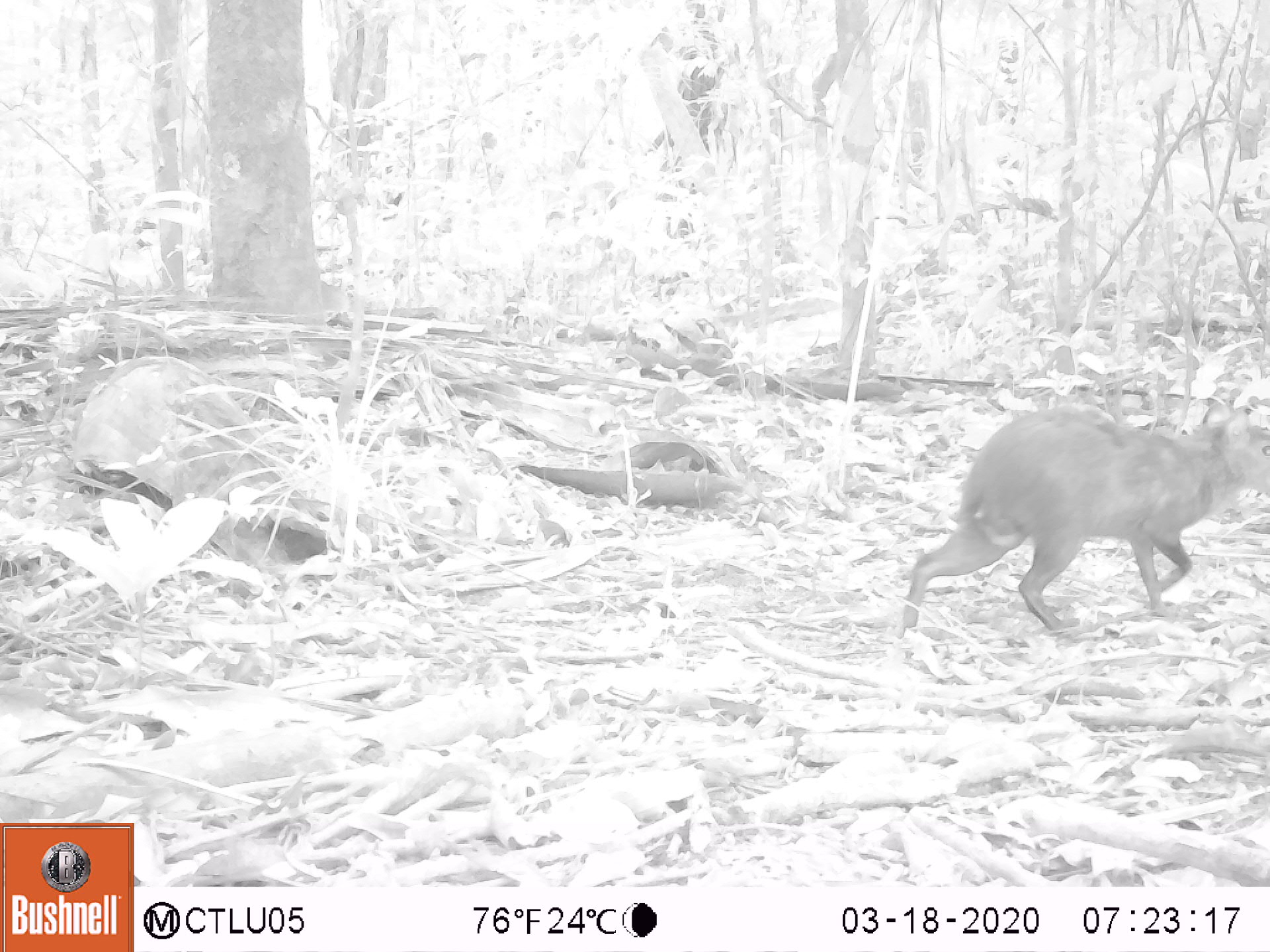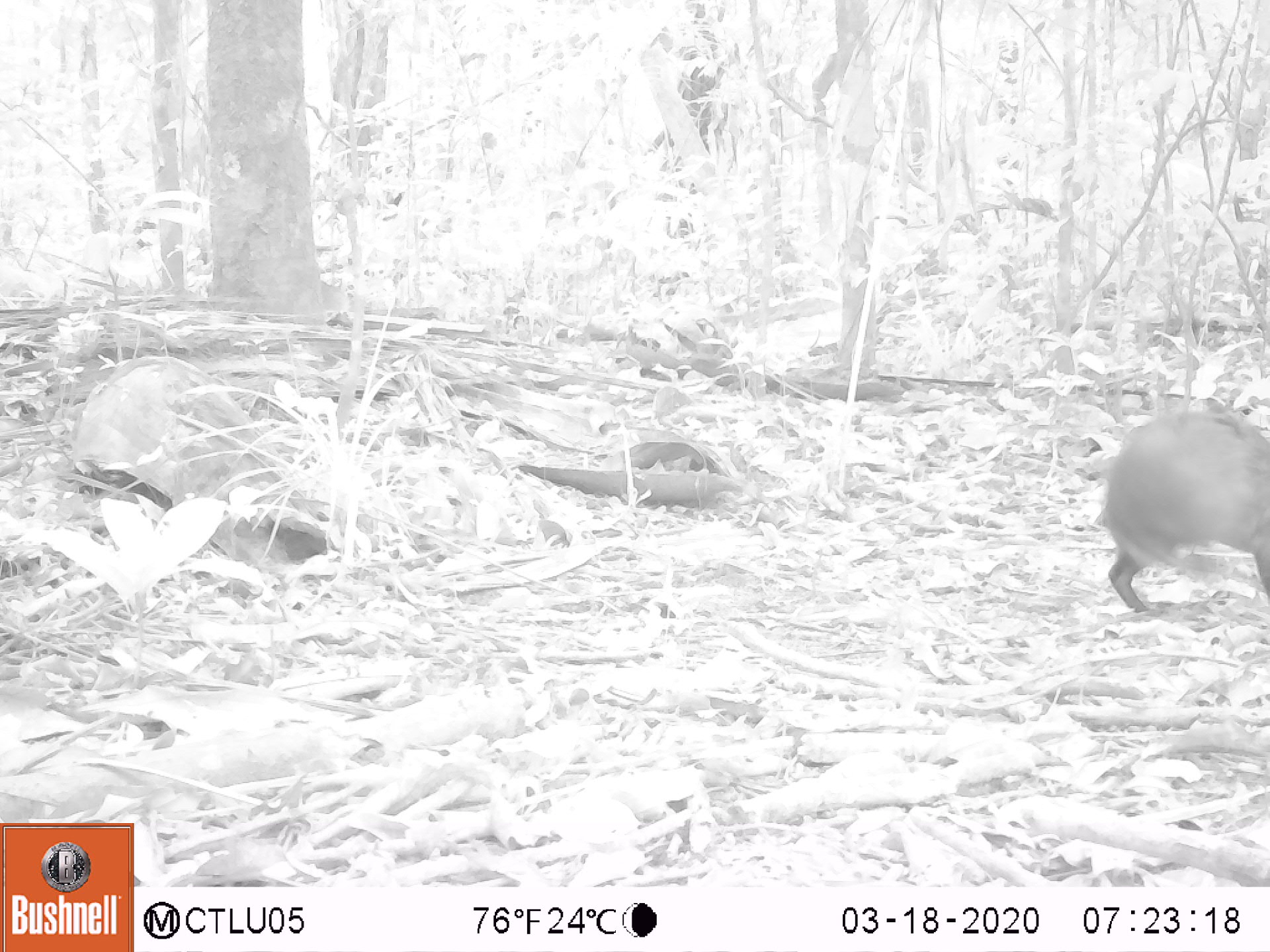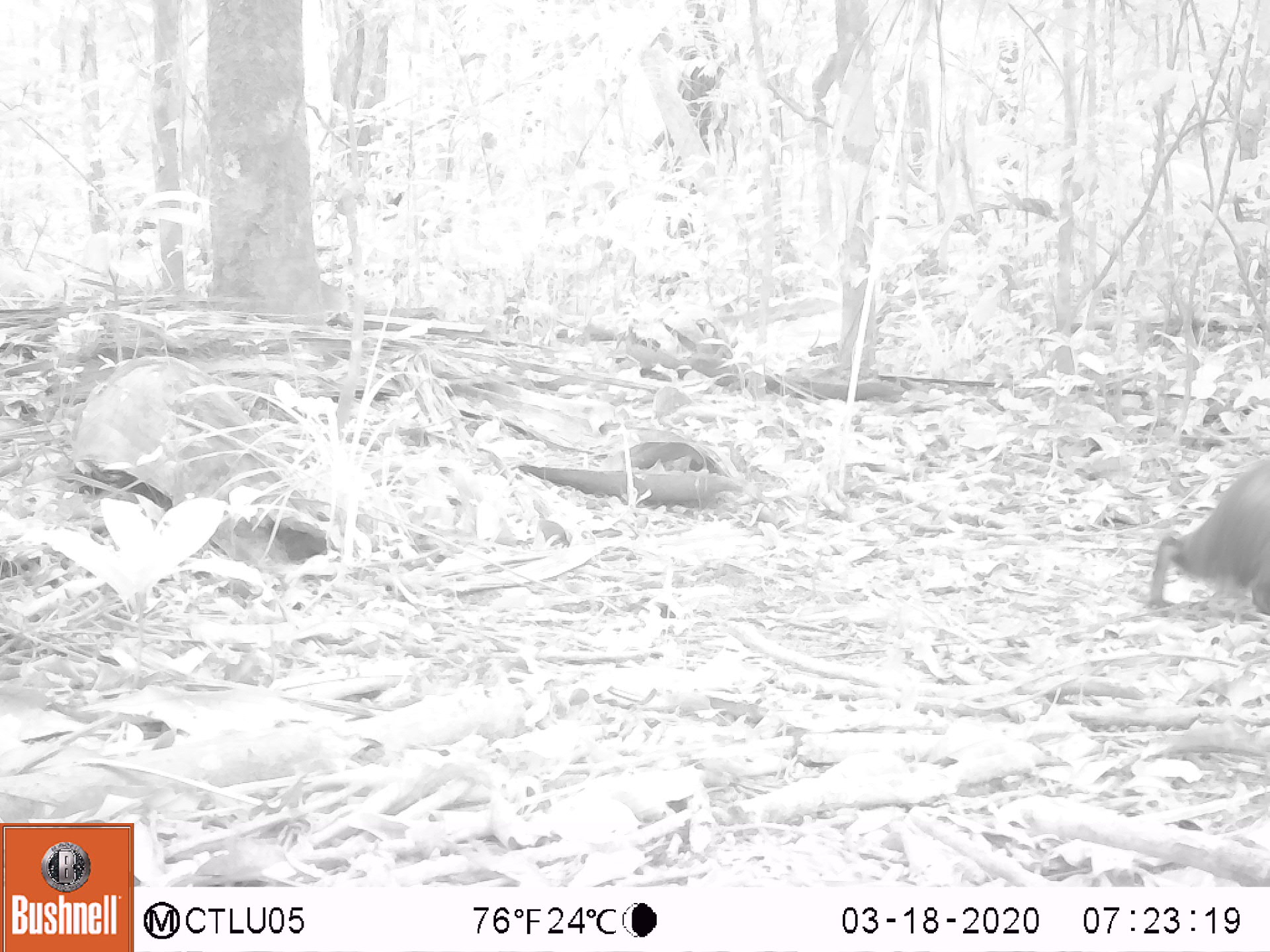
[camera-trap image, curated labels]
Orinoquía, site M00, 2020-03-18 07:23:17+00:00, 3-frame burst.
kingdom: Animalia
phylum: Chordata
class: Mammalia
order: Rodentia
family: Dasyproctidae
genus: Dasyprocta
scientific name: Dasyprocta fuliginosa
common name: black agouti